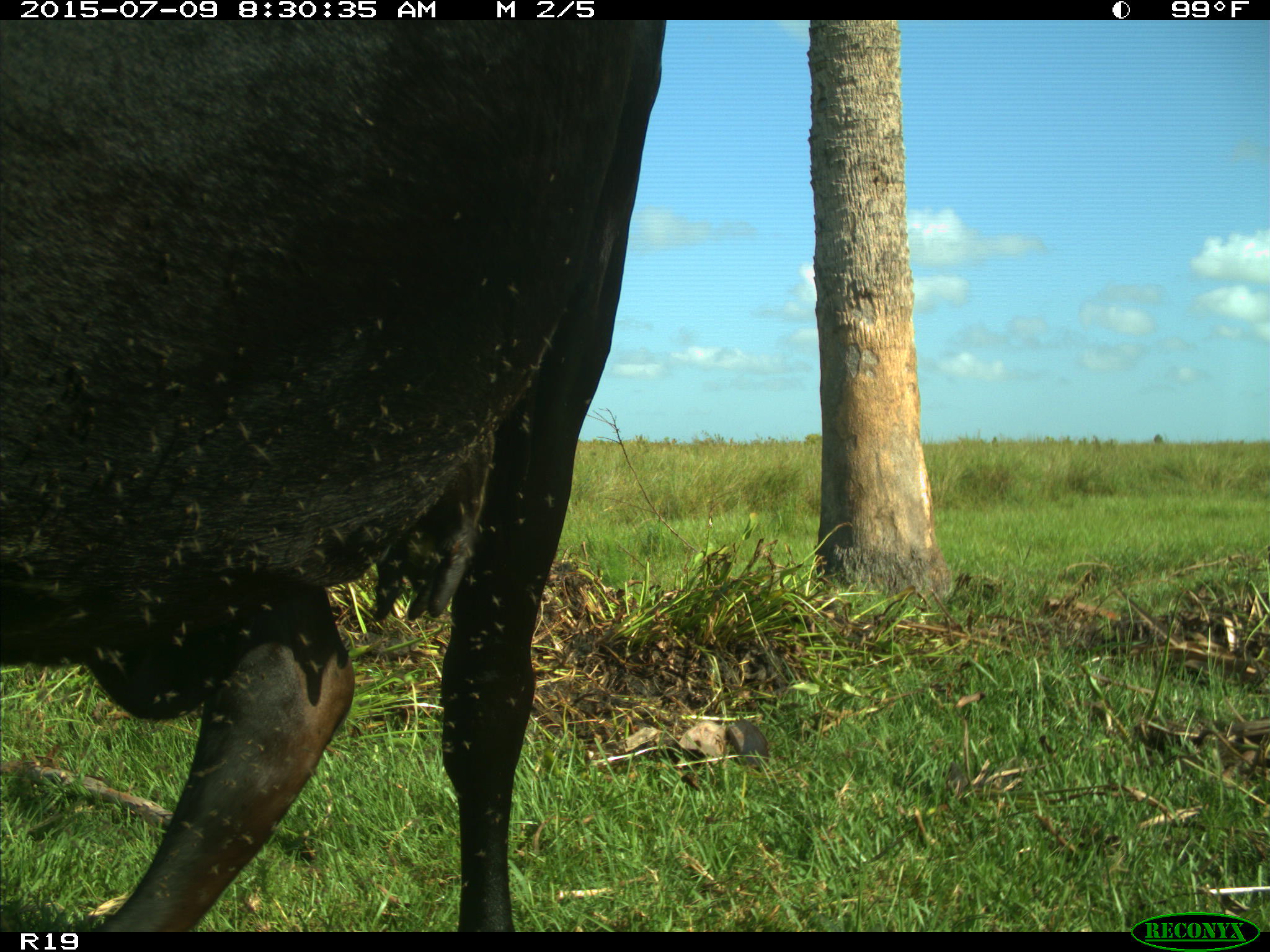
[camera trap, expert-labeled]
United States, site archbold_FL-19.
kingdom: Animalia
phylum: Chordata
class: Mammalia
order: Artiodactyla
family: Bovidae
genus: Bos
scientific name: Bos taurus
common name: domestic cow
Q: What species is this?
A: Bos taurus (domestic cow).